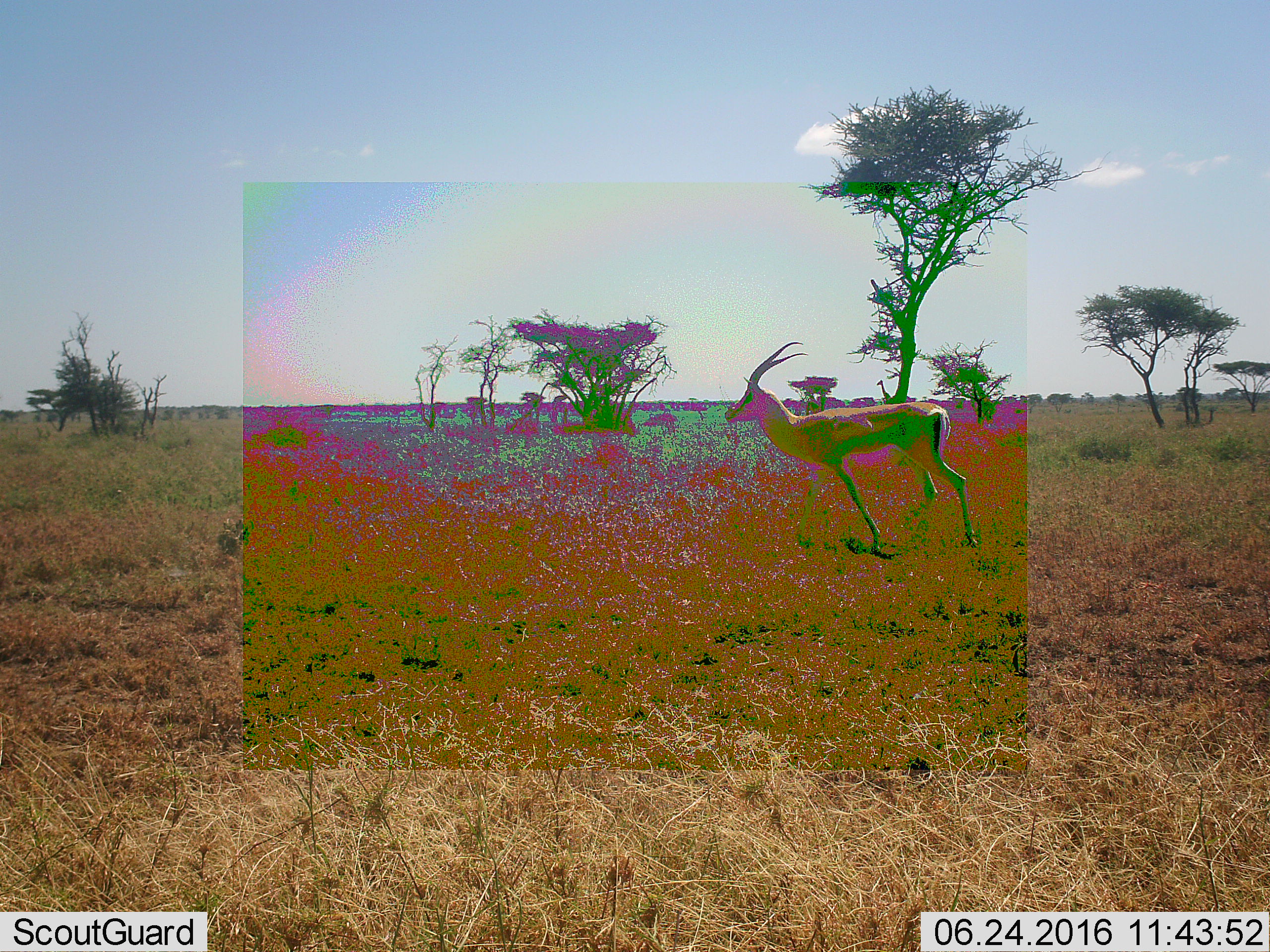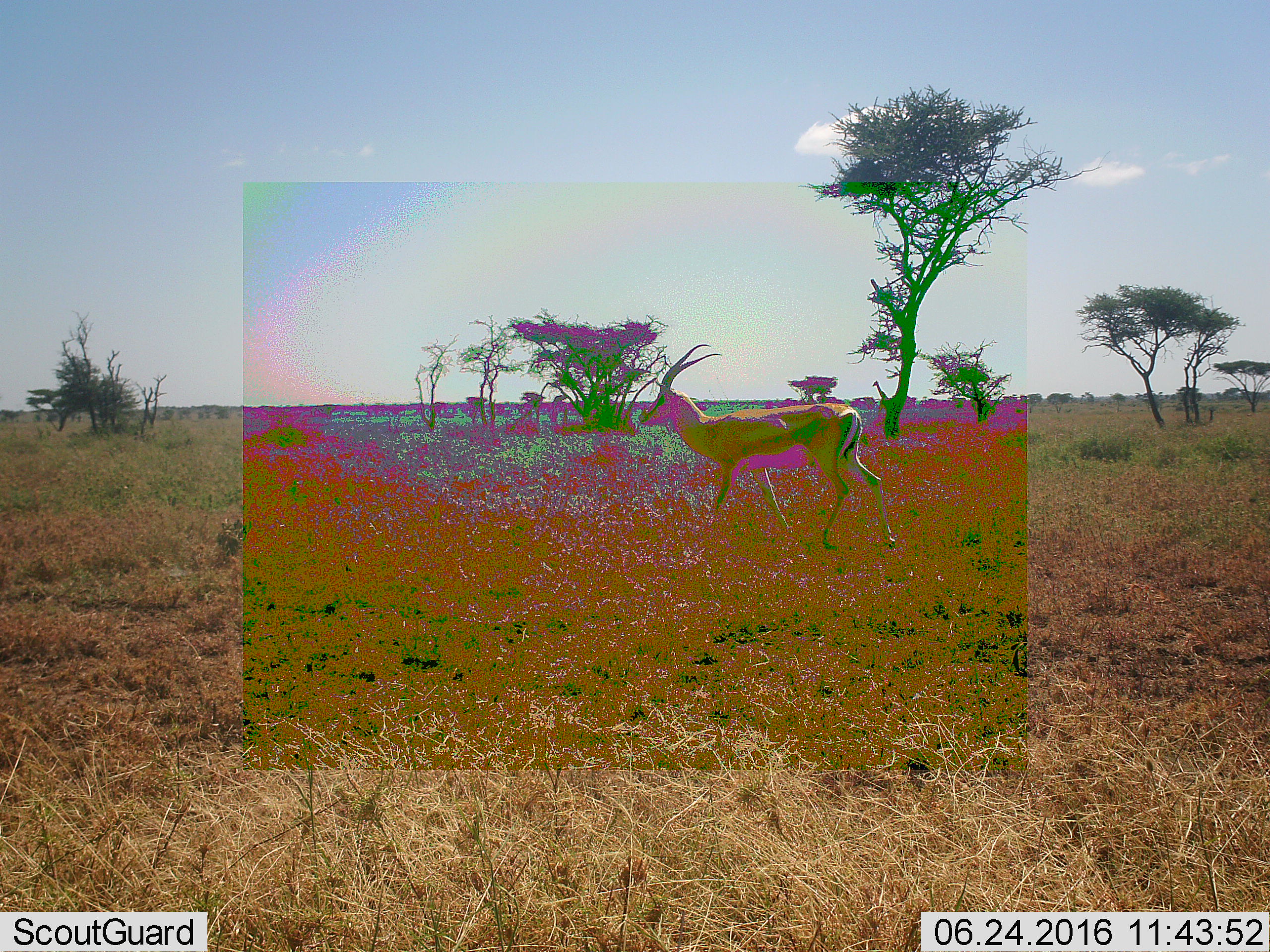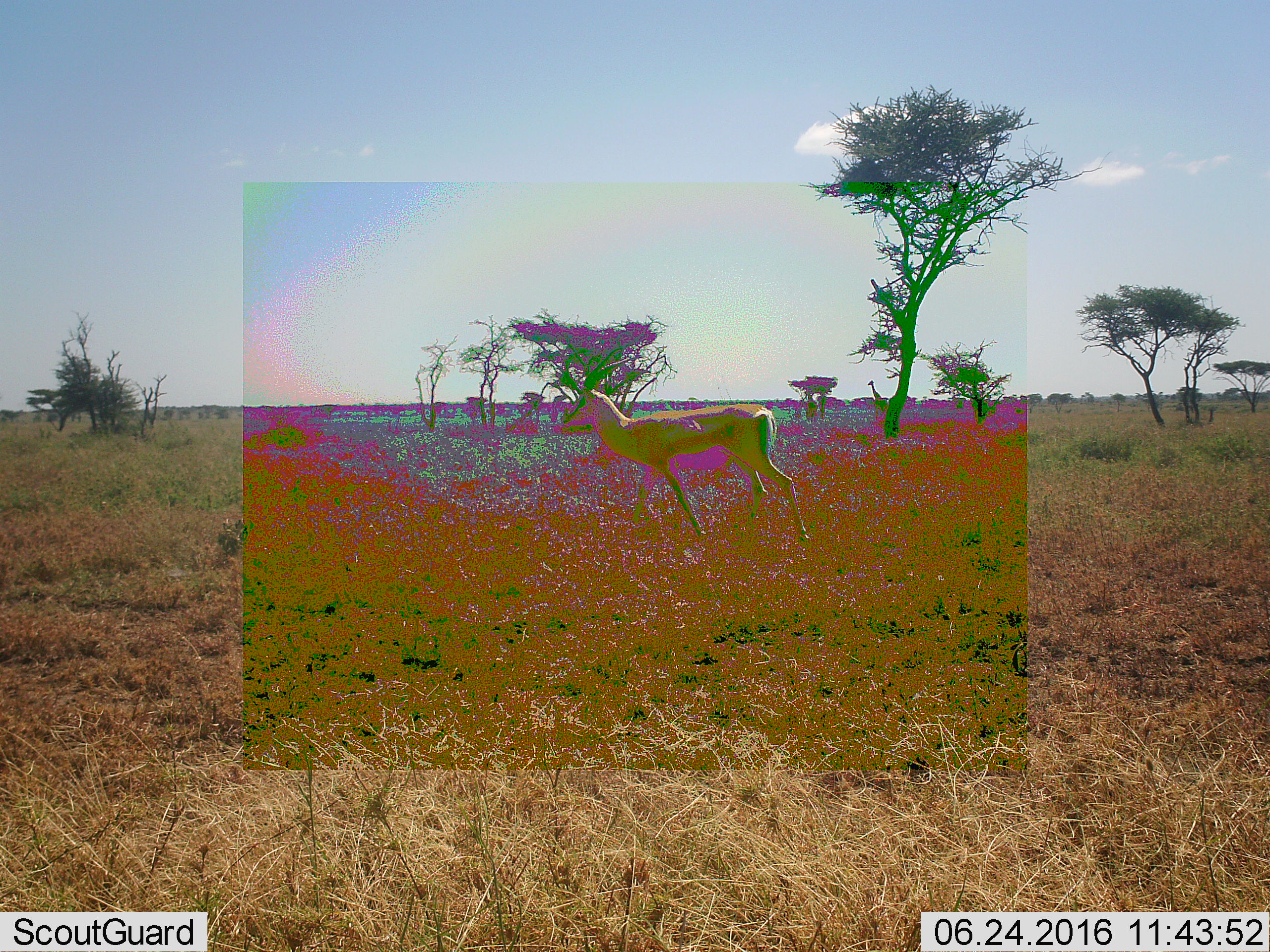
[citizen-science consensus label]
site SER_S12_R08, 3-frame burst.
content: unidentified animal